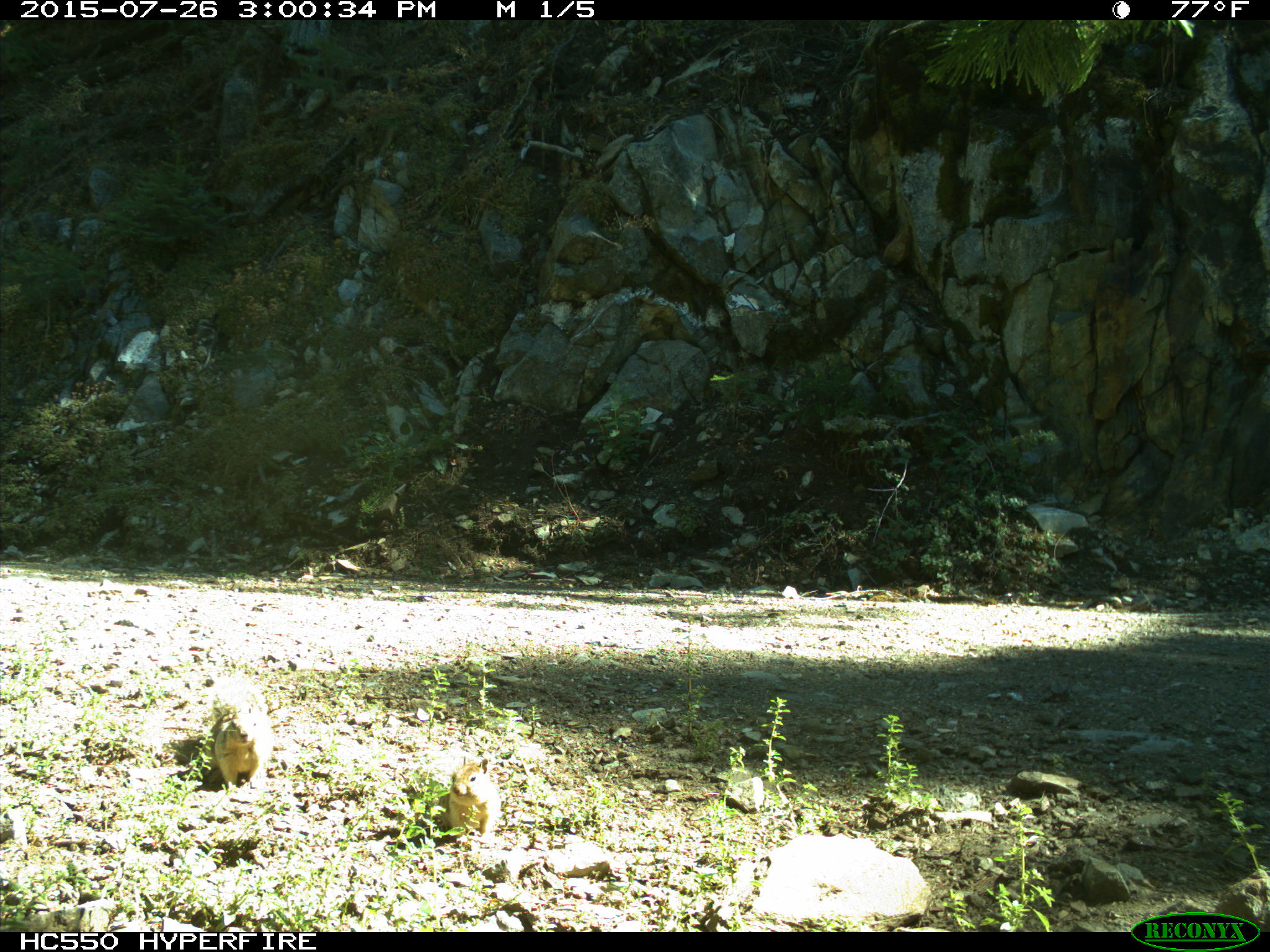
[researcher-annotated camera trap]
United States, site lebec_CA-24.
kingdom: Animalia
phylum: Chordata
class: Mammalia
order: Rodentia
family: Sciuridae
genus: Otospermophilus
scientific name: Otospermophilus beecheyi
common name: california ground squirrel